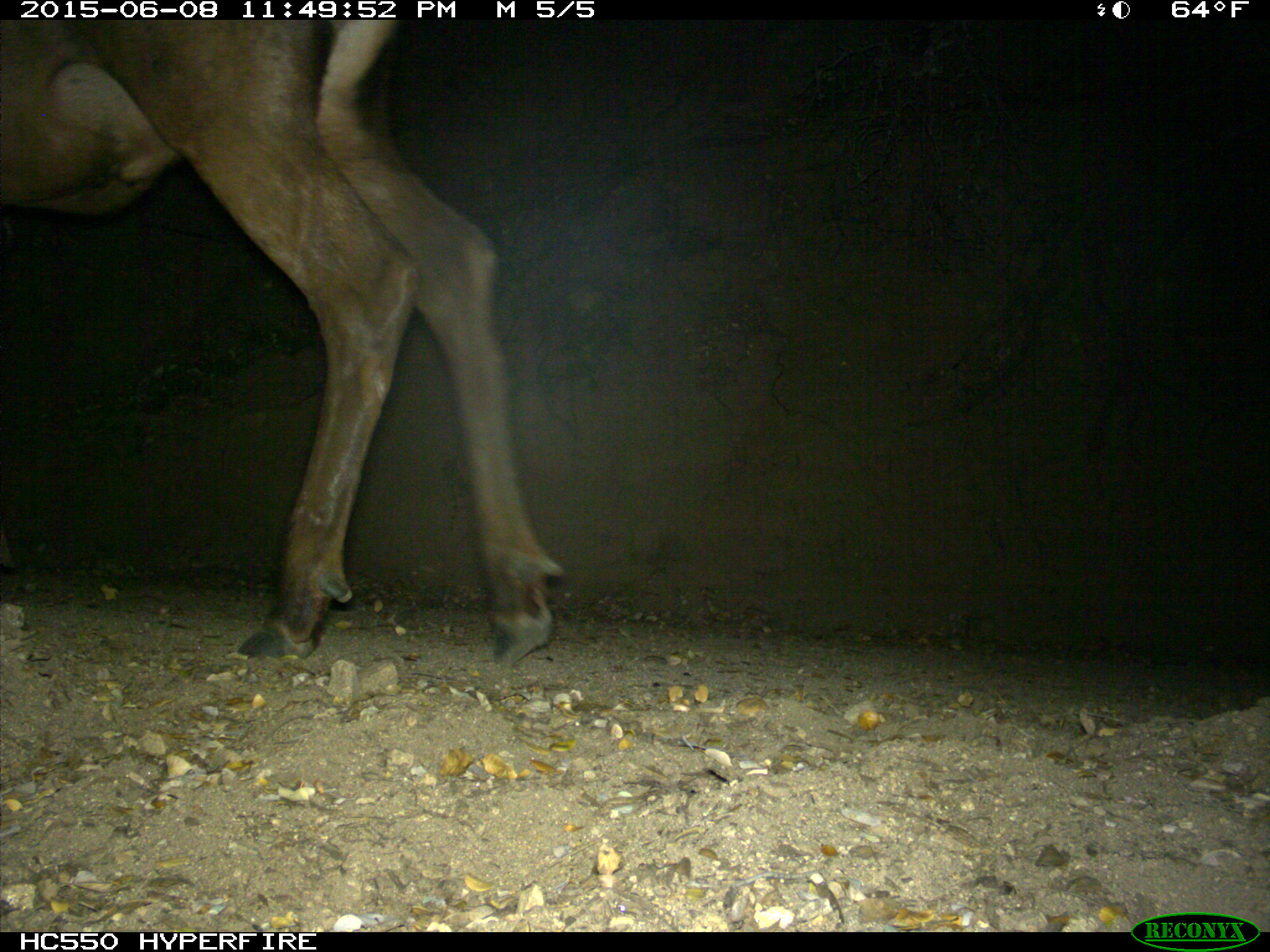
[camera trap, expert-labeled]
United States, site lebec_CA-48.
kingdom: Animalia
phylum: Chordata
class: Mammalia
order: Artiodactyla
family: Cervidae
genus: Cervus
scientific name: Cervus canadensis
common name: elk